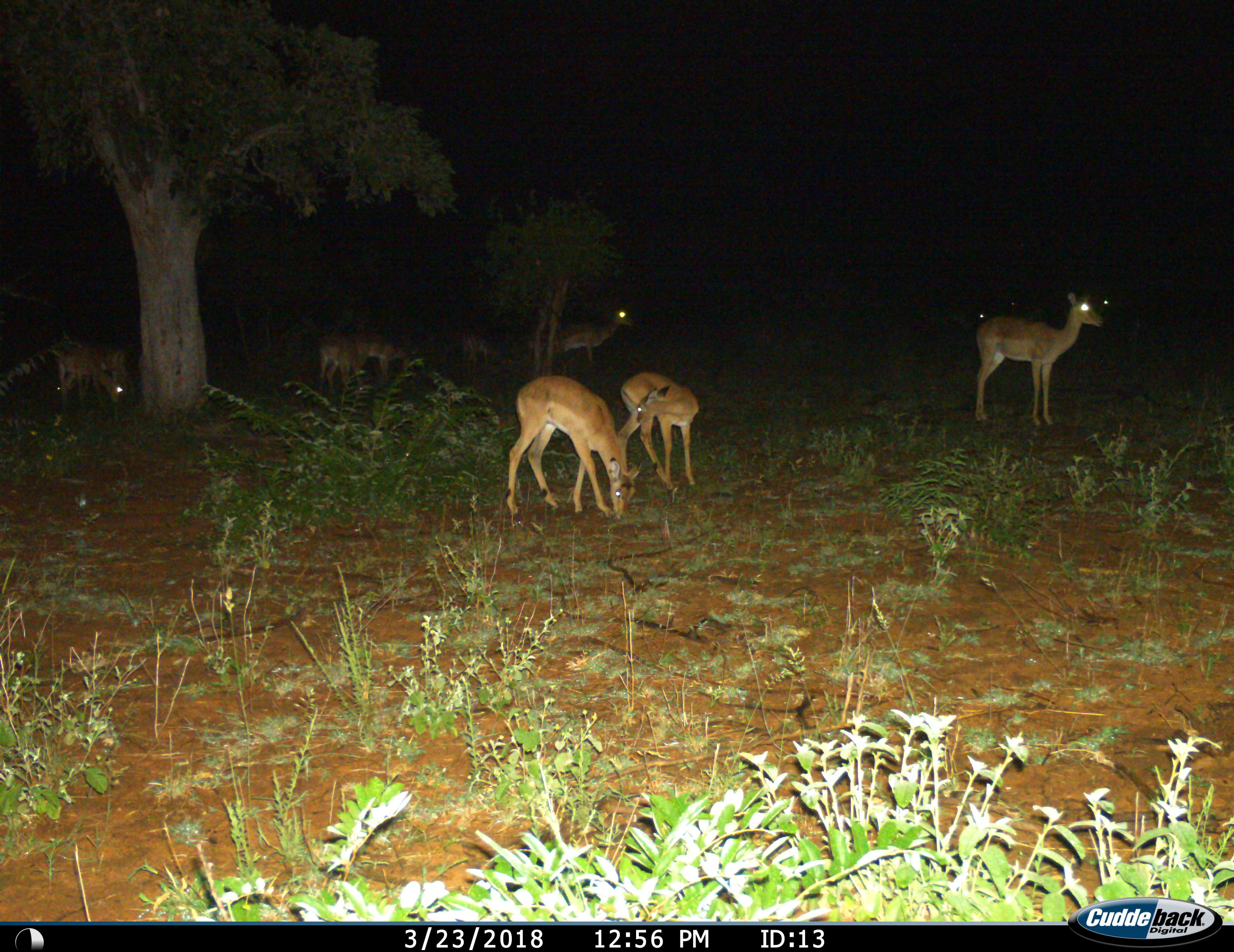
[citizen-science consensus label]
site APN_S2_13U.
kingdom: Animalia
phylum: Chordata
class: Mammalia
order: Artiodactyla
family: Bovidae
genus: Aepyceros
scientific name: Aepyceros melampus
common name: impala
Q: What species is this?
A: Impala (Aepyceros melampus).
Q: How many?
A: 8.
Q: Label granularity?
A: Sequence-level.